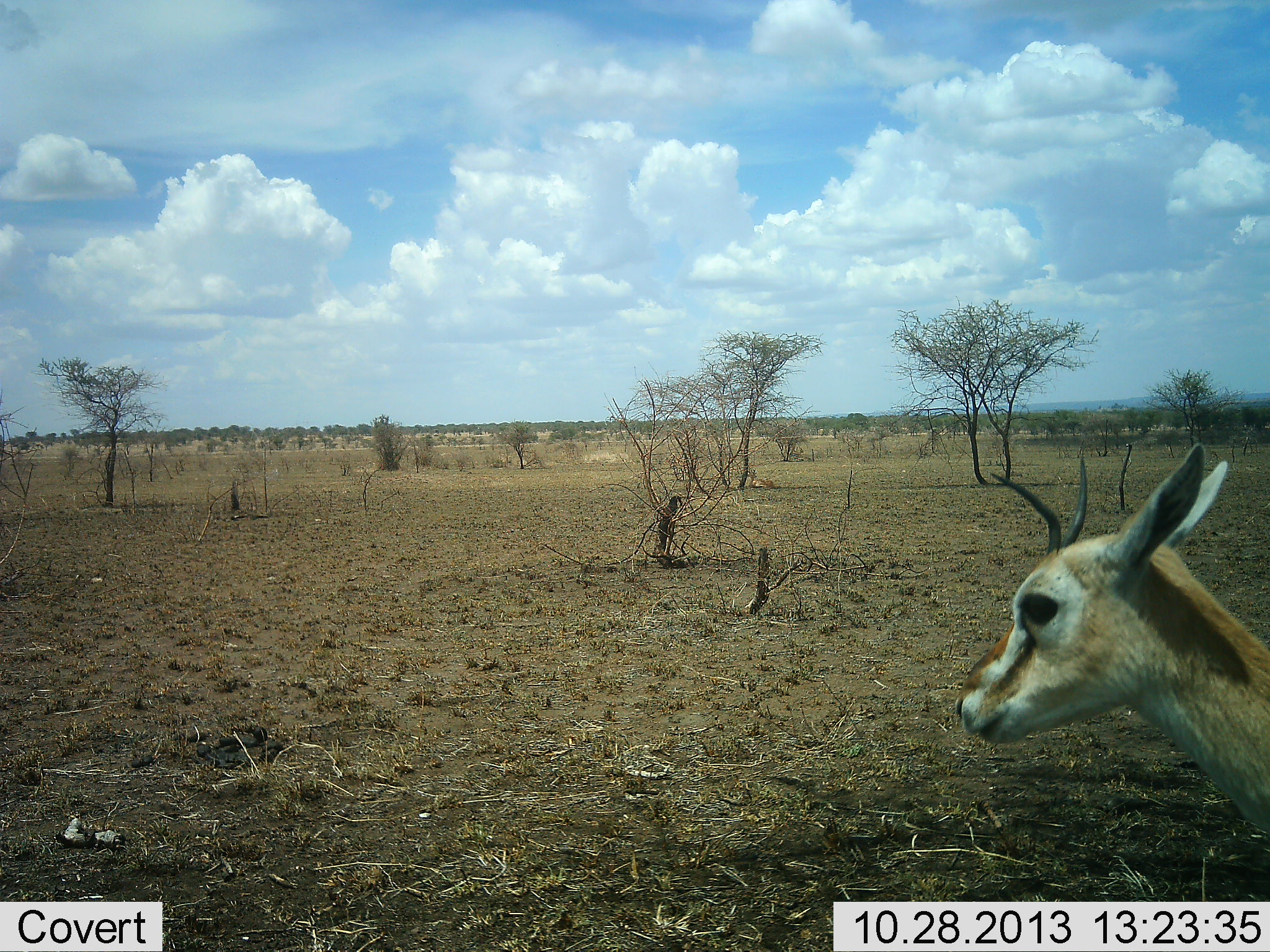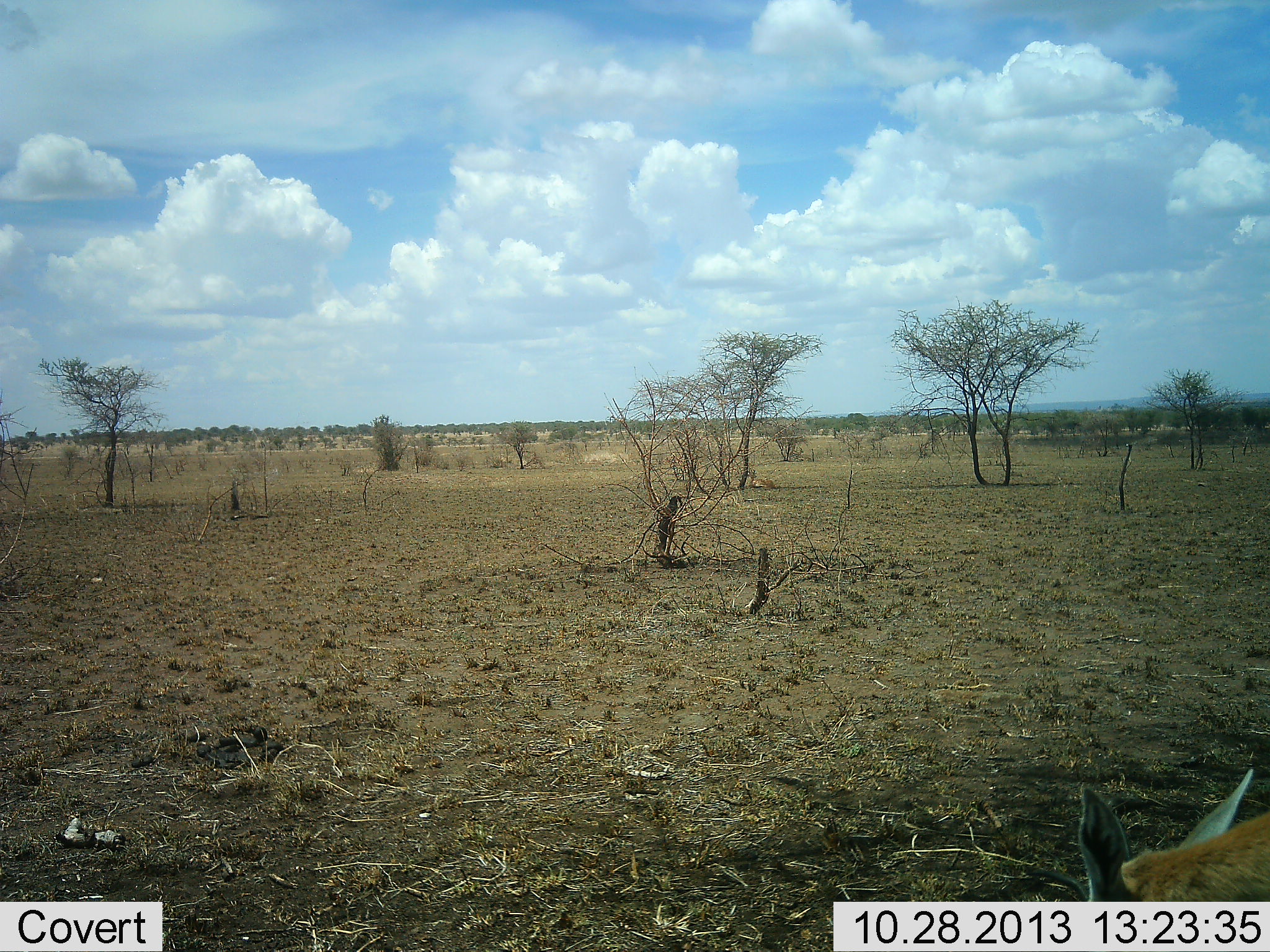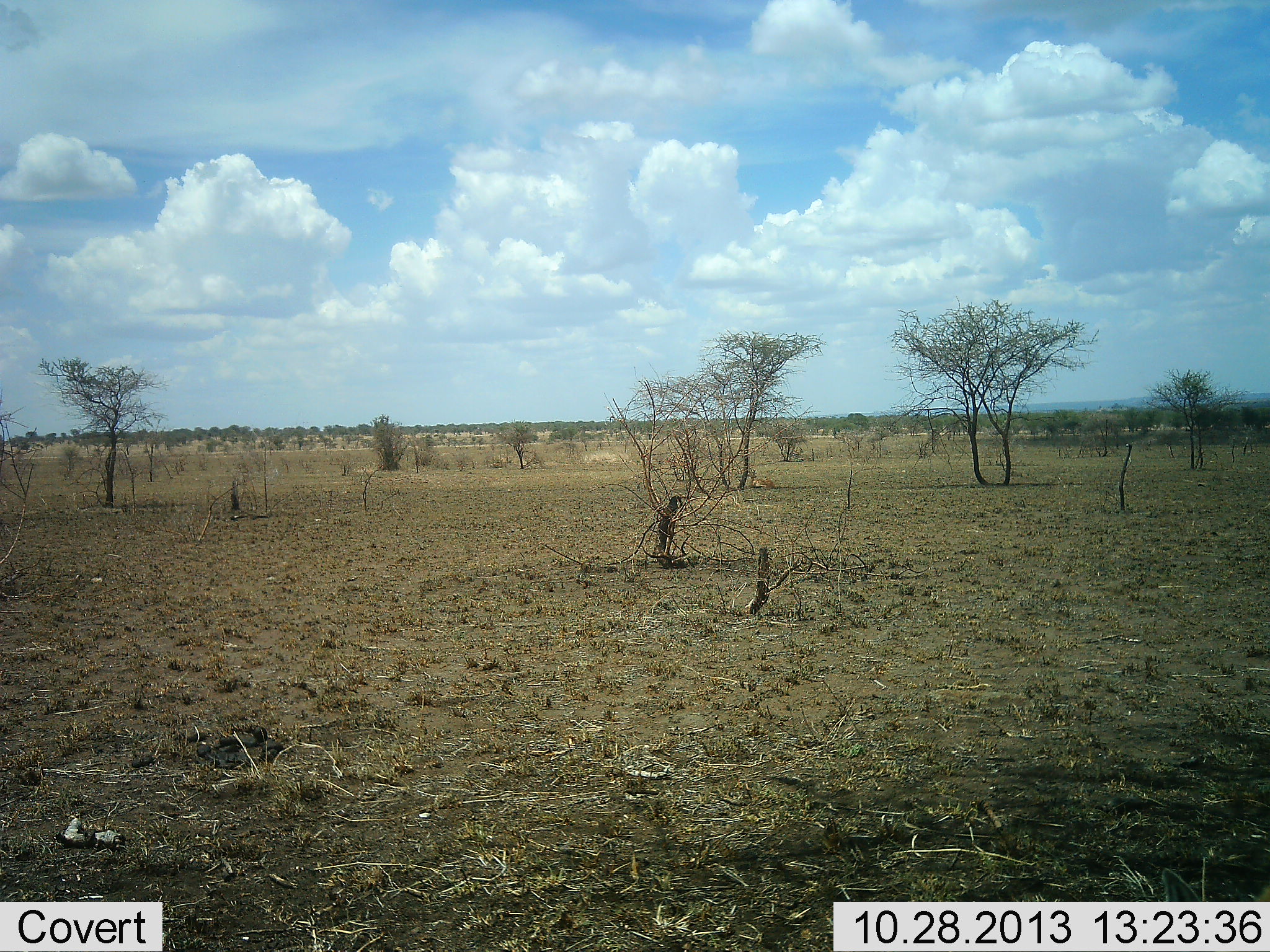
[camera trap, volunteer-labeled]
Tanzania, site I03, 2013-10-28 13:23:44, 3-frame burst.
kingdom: Animalia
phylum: Chordata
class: Mammalia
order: Artiodactyla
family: Bovidae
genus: Eudorcas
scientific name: Eudorcas thomsonii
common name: thomson's gazelle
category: gazellethomsons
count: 1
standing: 32%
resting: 8%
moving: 32%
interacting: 0%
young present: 0%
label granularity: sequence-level